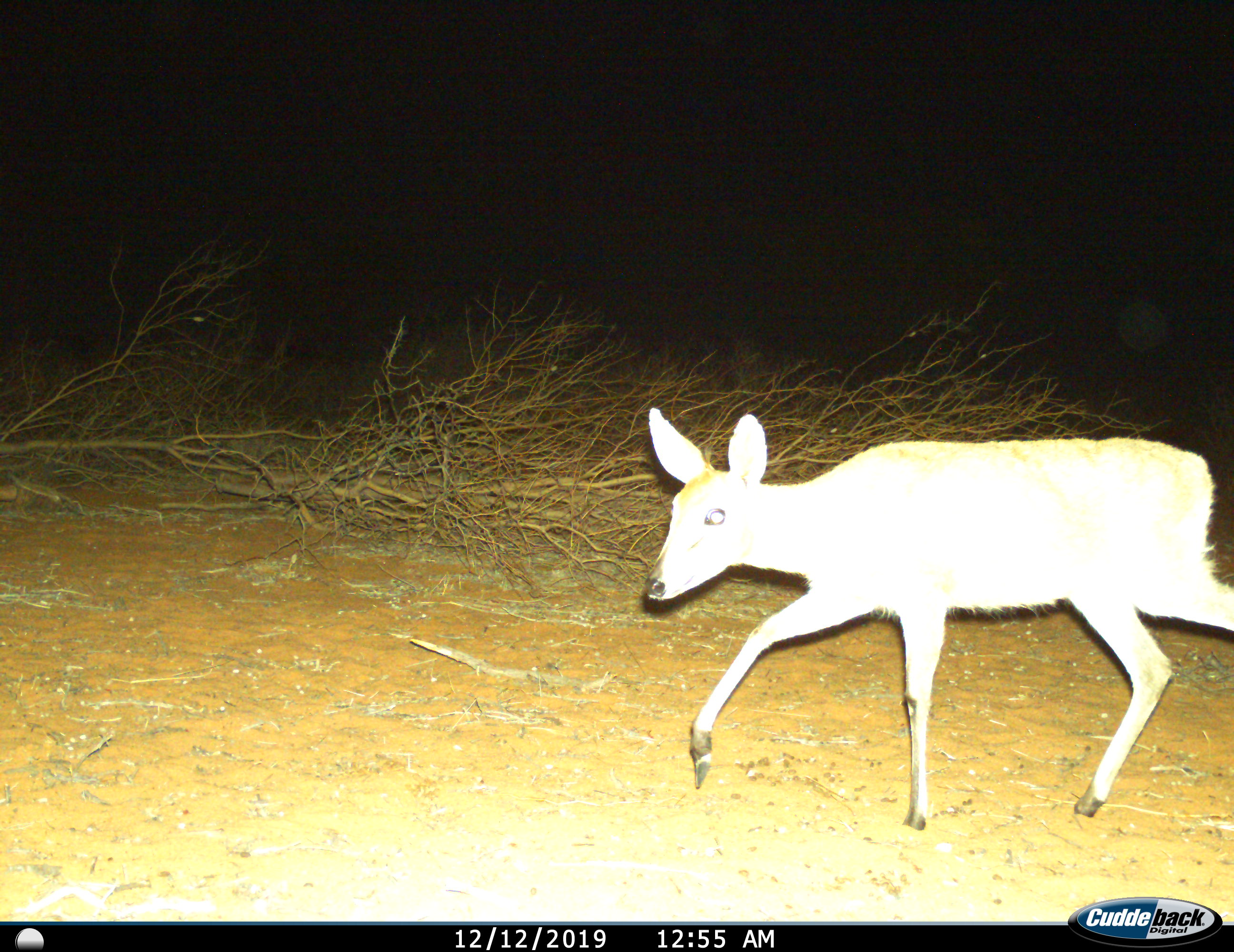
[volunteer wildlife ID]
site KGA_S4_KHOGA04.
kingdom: Animalia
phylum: Chordata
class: Mammalia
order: Artiodactyla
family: Bovidae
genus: Sylvicapra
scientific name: Sylvicapra grimmia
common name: common duiker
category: duikercommongrey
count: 1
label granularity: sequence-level